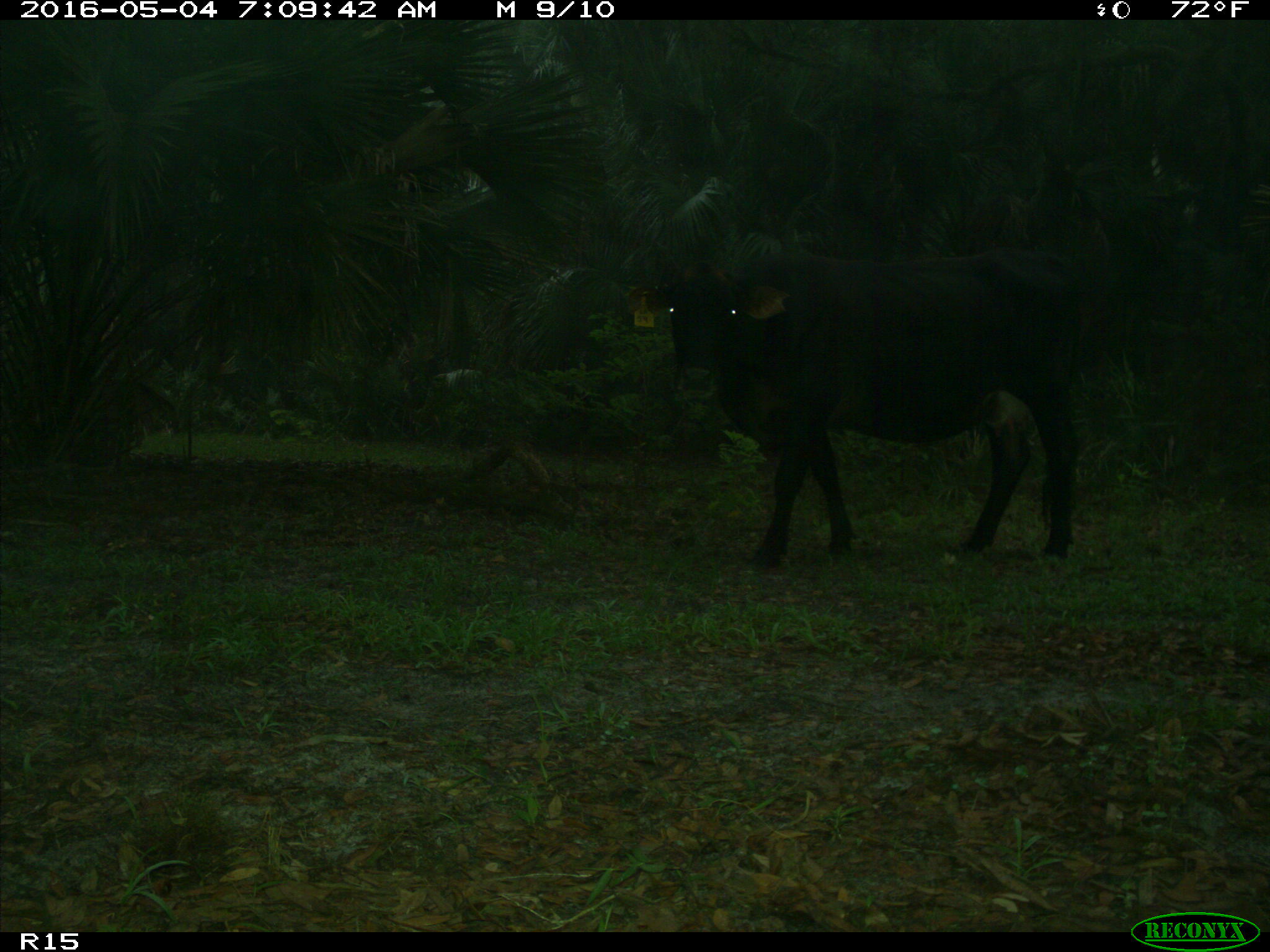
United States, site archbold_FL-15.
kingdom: Animalia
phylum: Chordata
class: Mammalia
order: Artiodactyla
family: Bovidae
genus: Bos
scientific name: Bos taurus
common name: domestic cow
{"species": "Bos taurus (domestic cow)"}